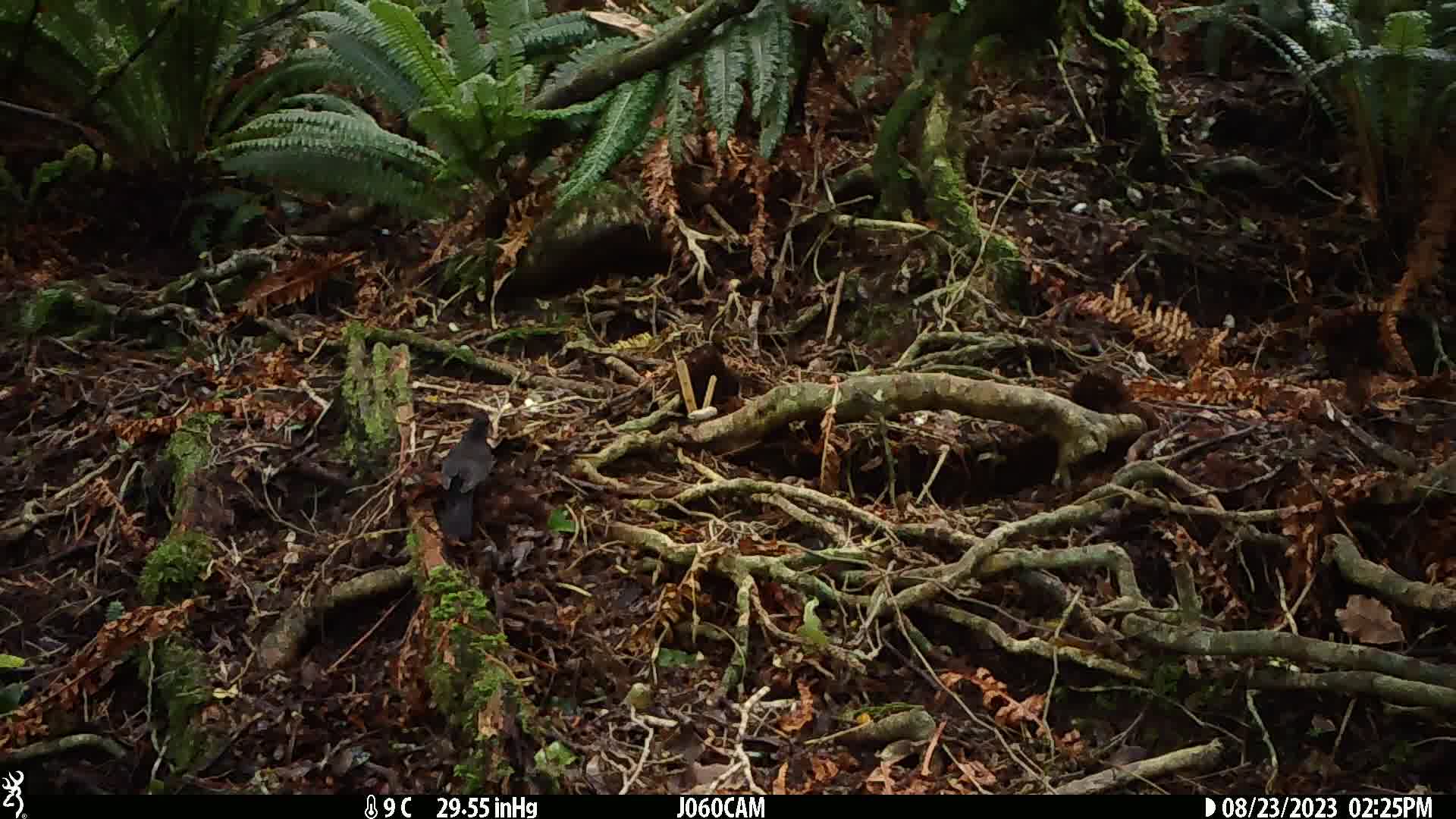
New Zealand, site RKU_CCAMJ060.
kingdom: Animalia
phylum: Chordata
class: Aves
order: Passeriformes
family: Turdidae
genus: Turdus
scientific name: Turdus merula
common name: eurasian blackbird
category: blackbird